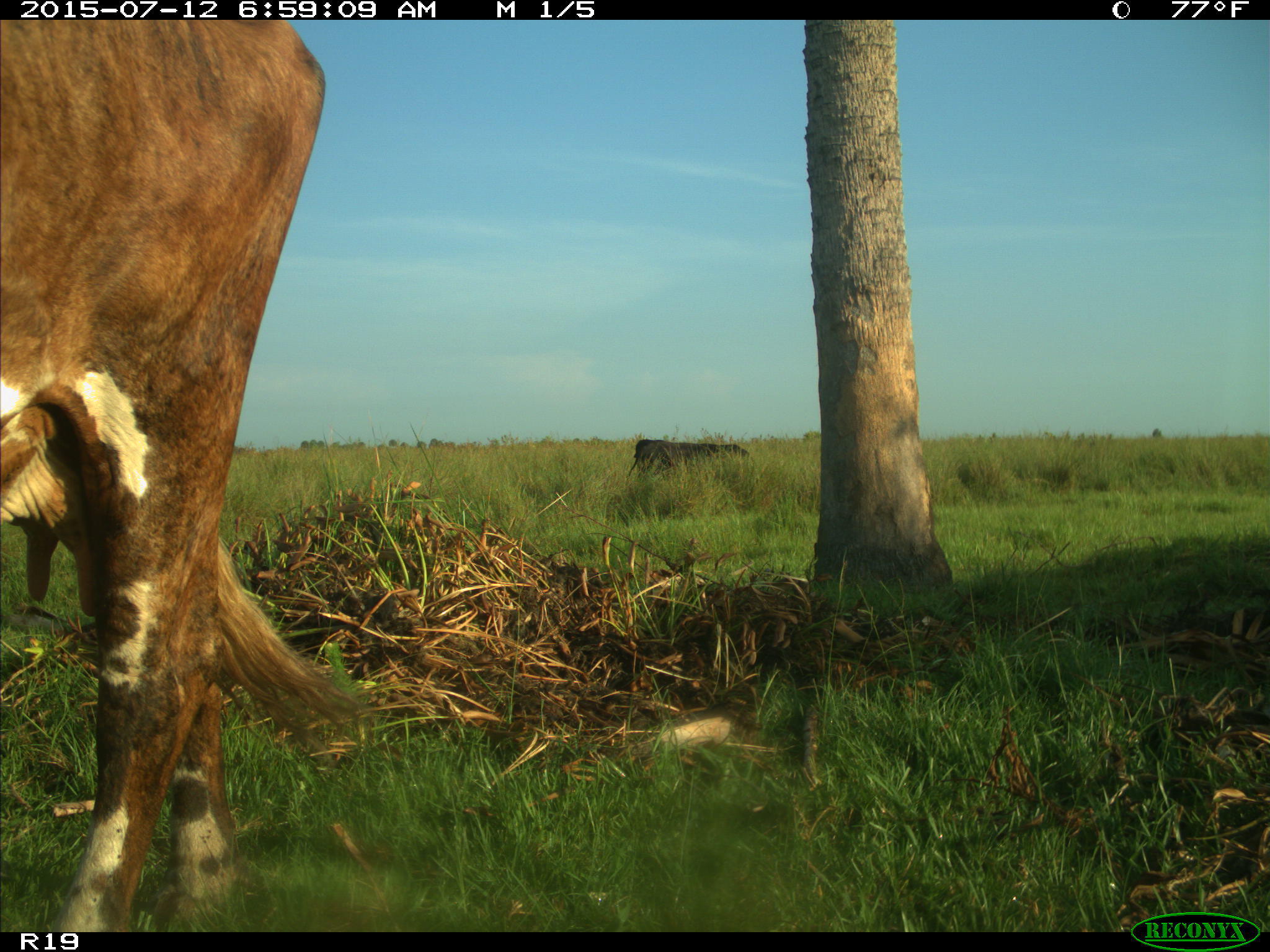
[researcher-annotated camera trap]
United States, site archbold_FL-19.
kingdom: Animalia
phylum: Chordata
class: Mammalia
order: Artiodactyla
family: Bovidae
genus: Bos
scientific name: Bos taurus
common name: domestic cow